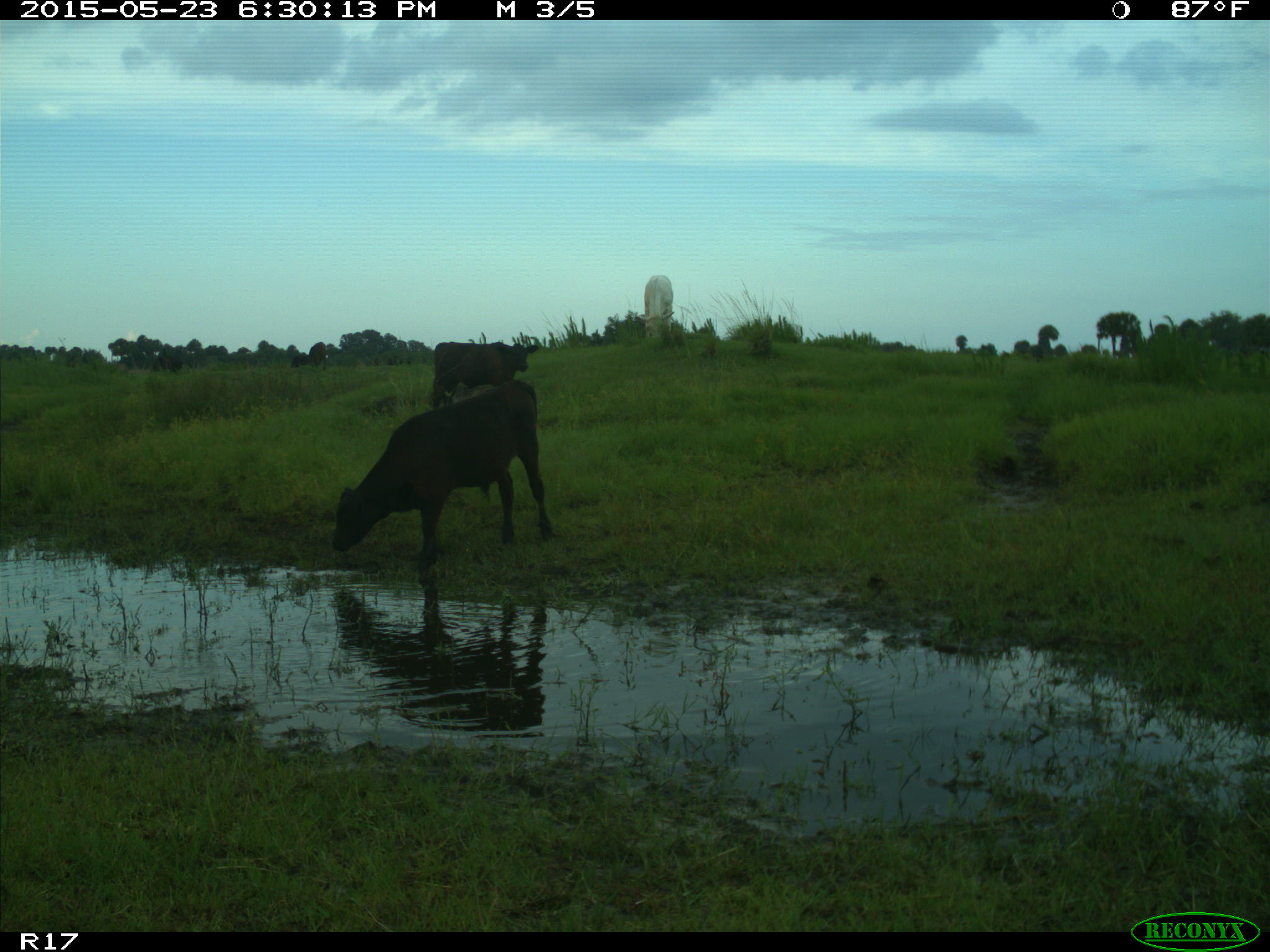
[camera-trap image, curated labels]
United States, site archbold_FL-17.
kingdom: Animalia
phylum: Chordata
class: Mammalia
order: Artiodactyla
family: Bovidae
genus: Bos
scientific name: Bos taurus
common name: domestic cow